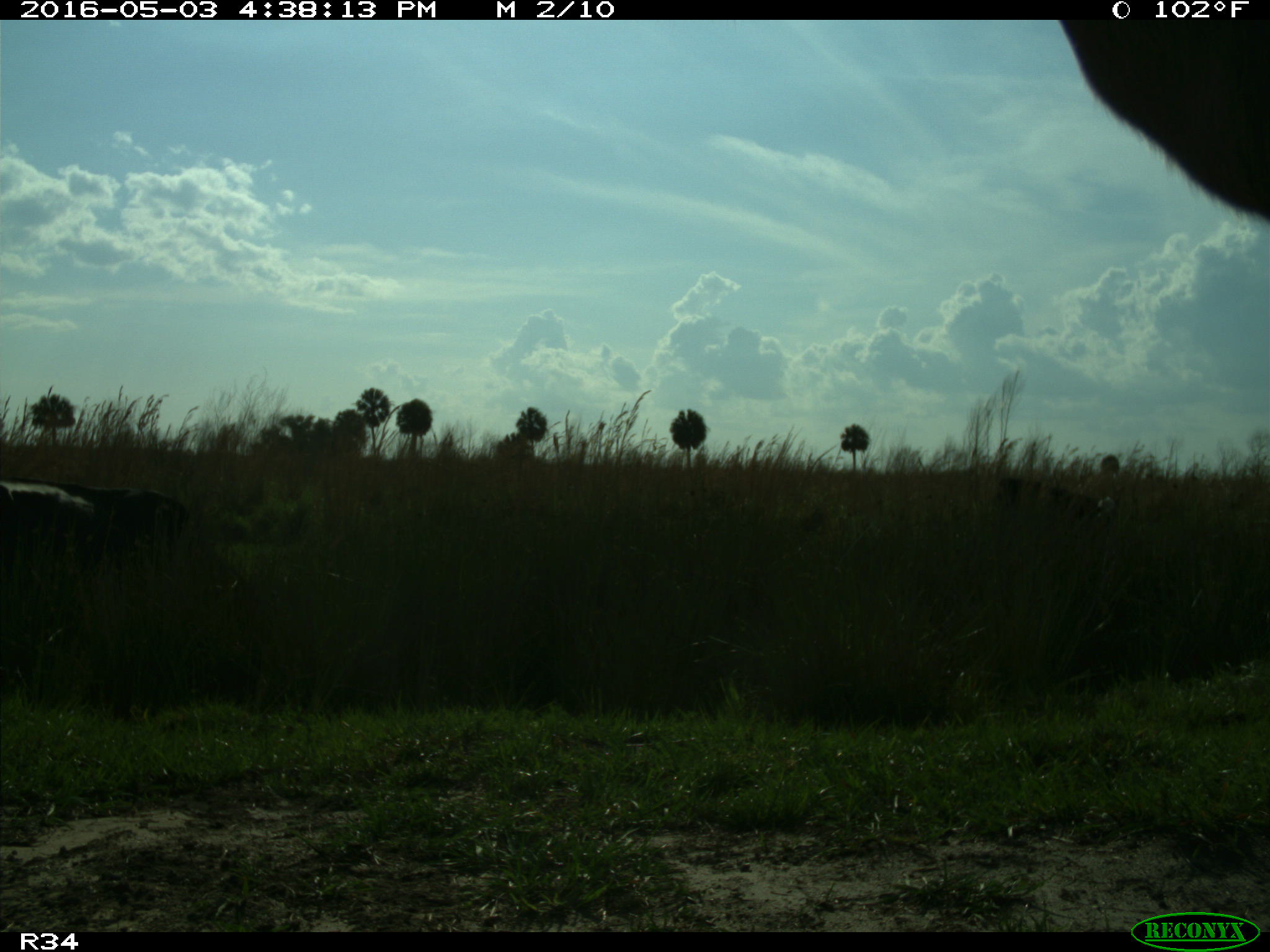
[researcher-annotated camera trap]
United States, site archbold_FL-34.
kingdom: Animalia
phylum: Chordata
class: Mammalia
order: Artiodactyla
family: Bovidae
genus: Bos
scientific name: Bos taurus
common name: domestic cow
Bos taurus (domestic cow).